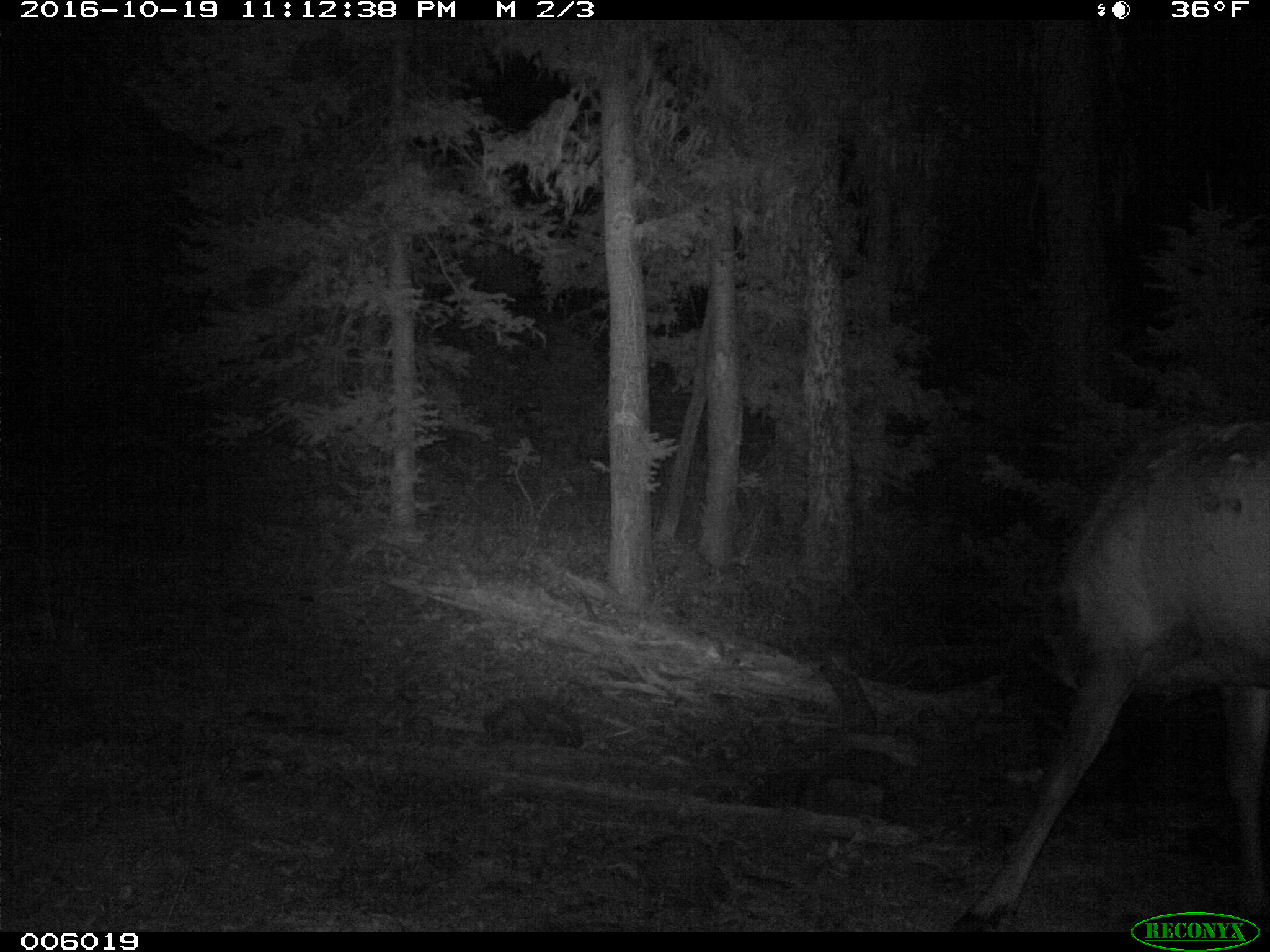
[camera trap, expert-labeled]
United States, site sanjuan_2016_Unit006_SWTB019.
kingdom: Animalia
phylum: Chordata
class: Mammalia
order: Artiodactyla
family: Cervidae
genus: Cervus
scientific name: Cervus elaphus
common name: red deer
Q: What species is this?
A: Cervus elaphus (red deer).